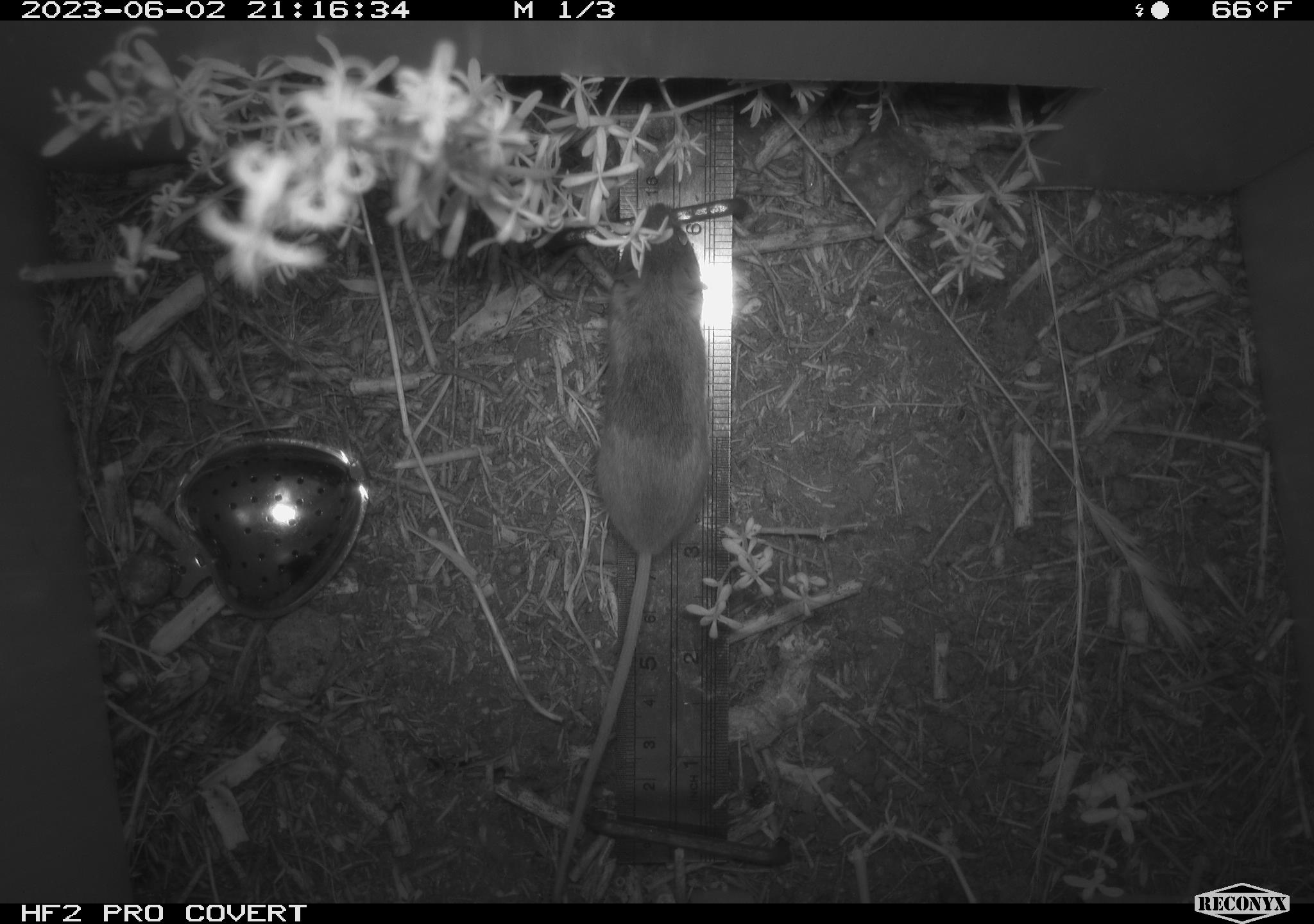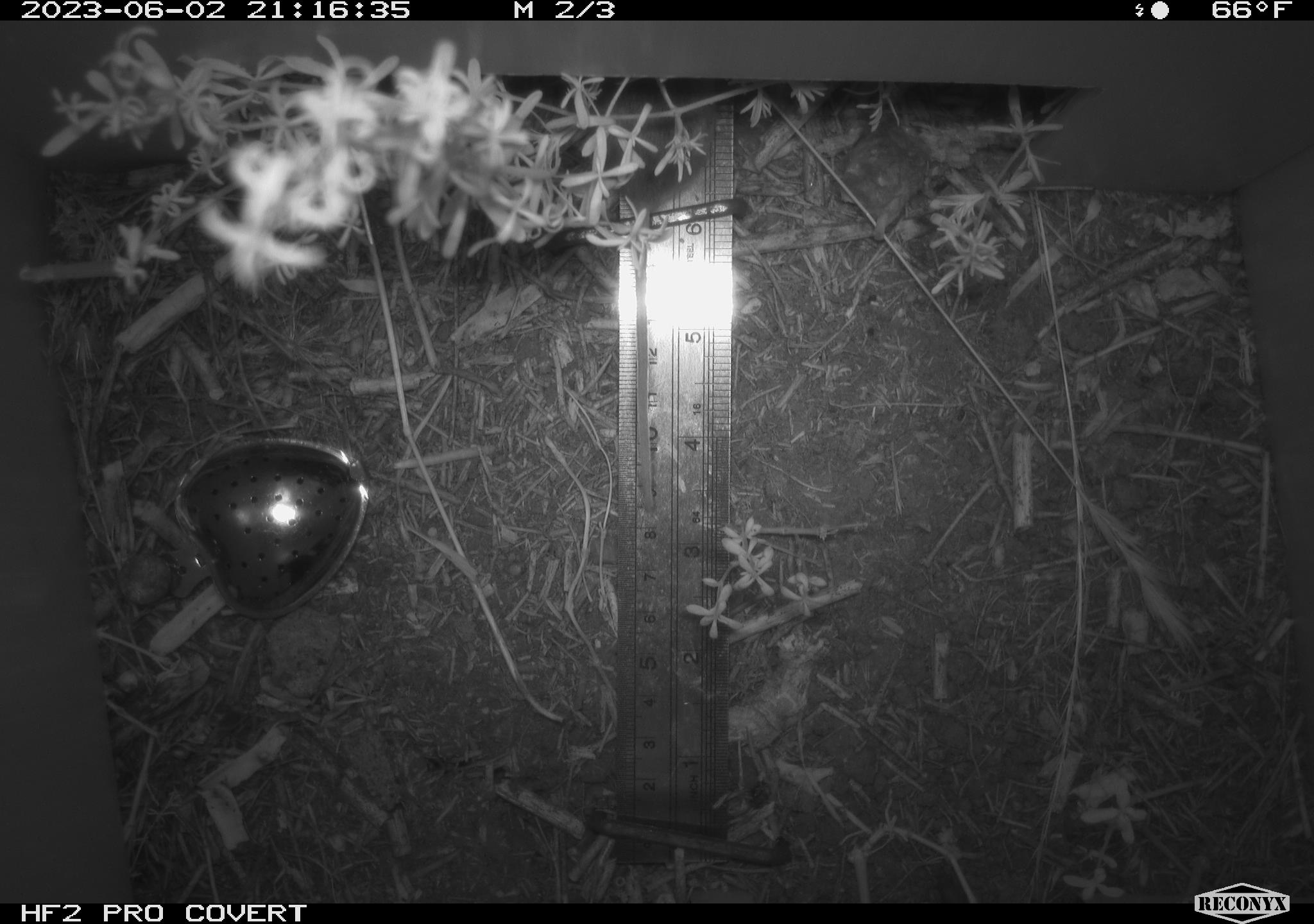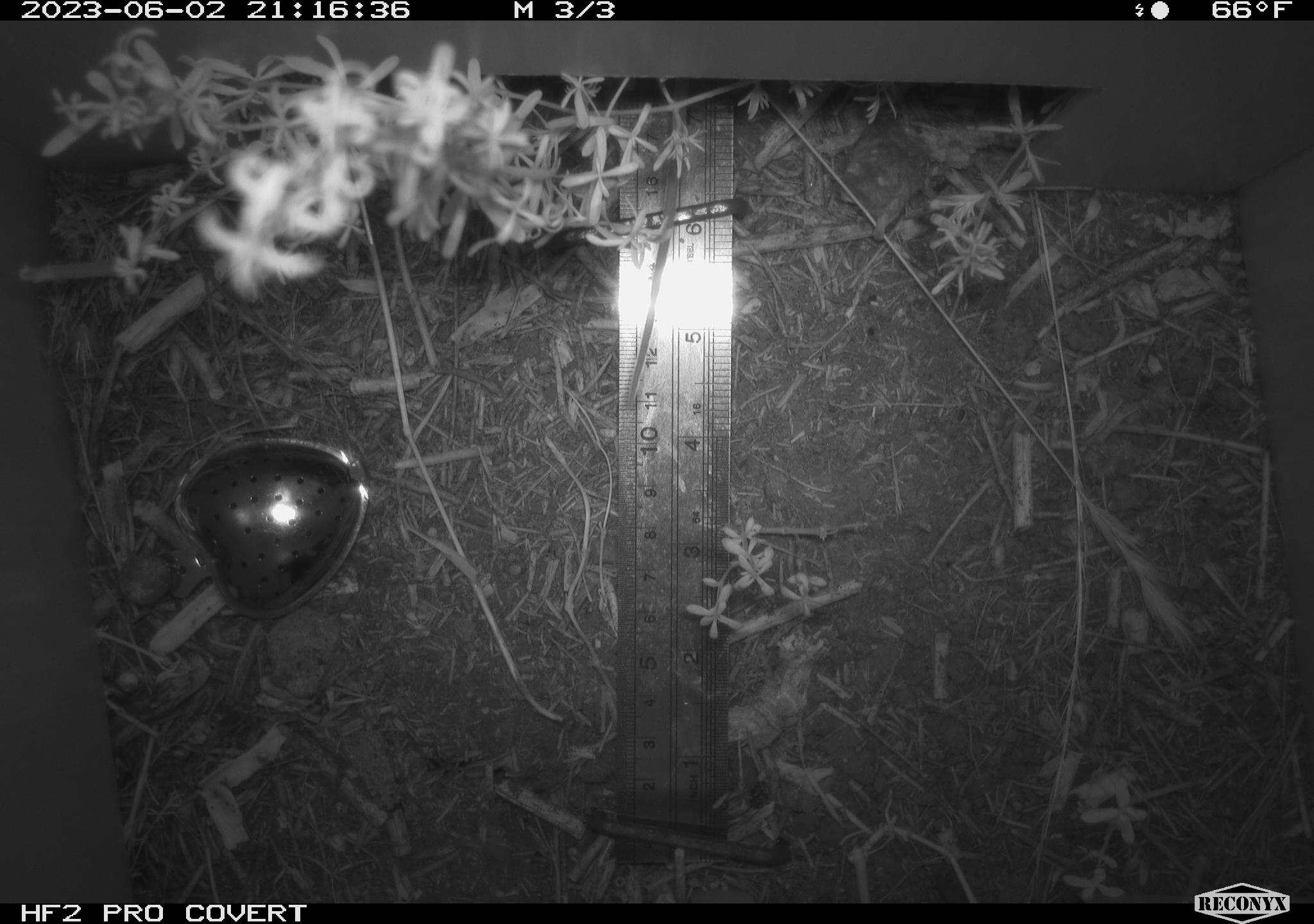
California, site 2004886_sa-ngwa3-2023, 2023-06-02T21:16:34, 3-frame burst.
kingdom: Animalia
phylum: Chordata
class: Mammalia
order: Rodentia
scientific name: Rodentia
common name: mouse species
Mouse species (Rodentia).